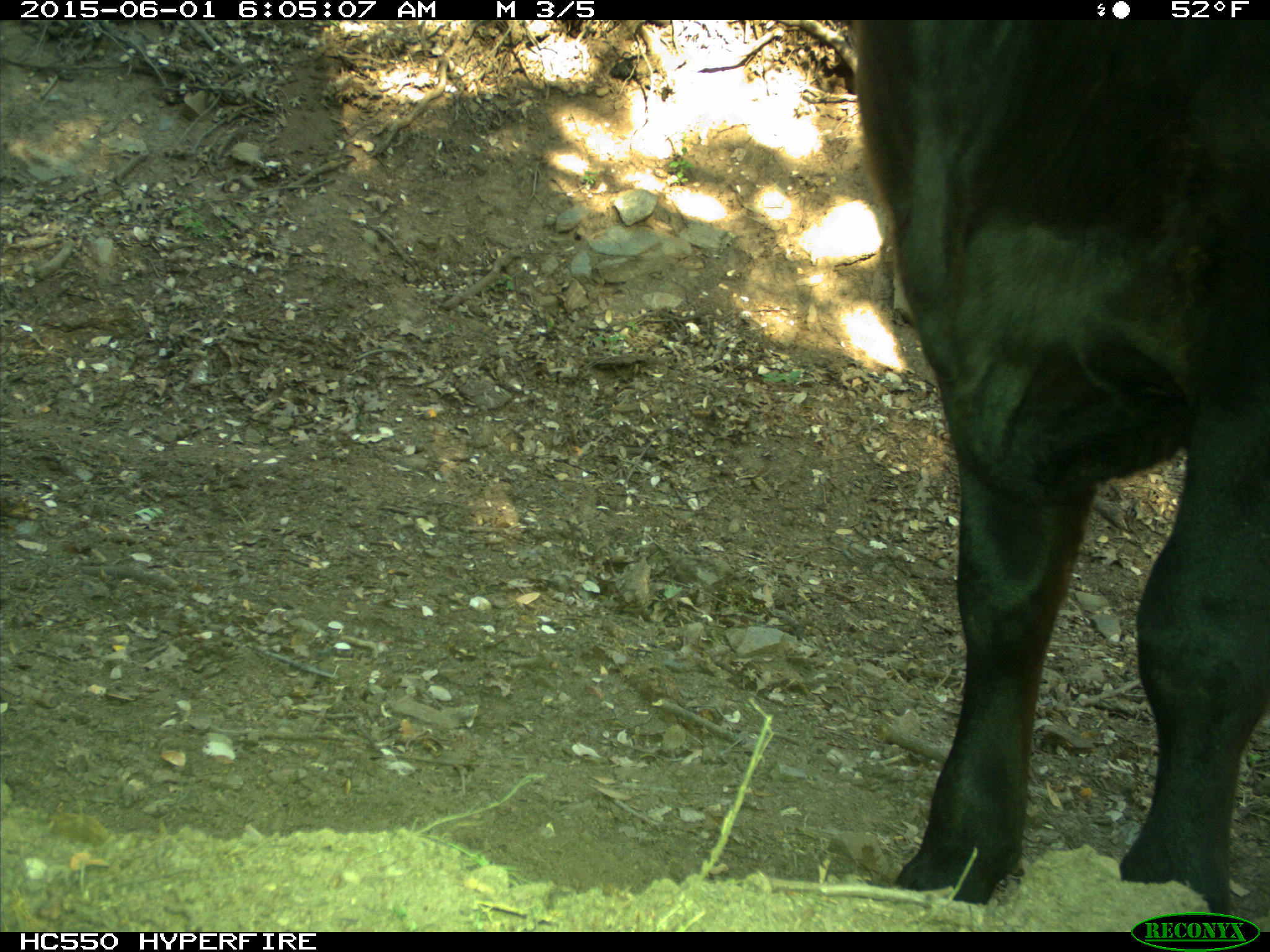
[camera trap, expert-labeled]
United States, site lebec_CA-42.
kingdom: Animalia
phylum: Chordata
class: Mammalia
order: Artiodactyla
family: Bovidae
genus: Bos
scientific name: Bos taurus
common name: domestic cow